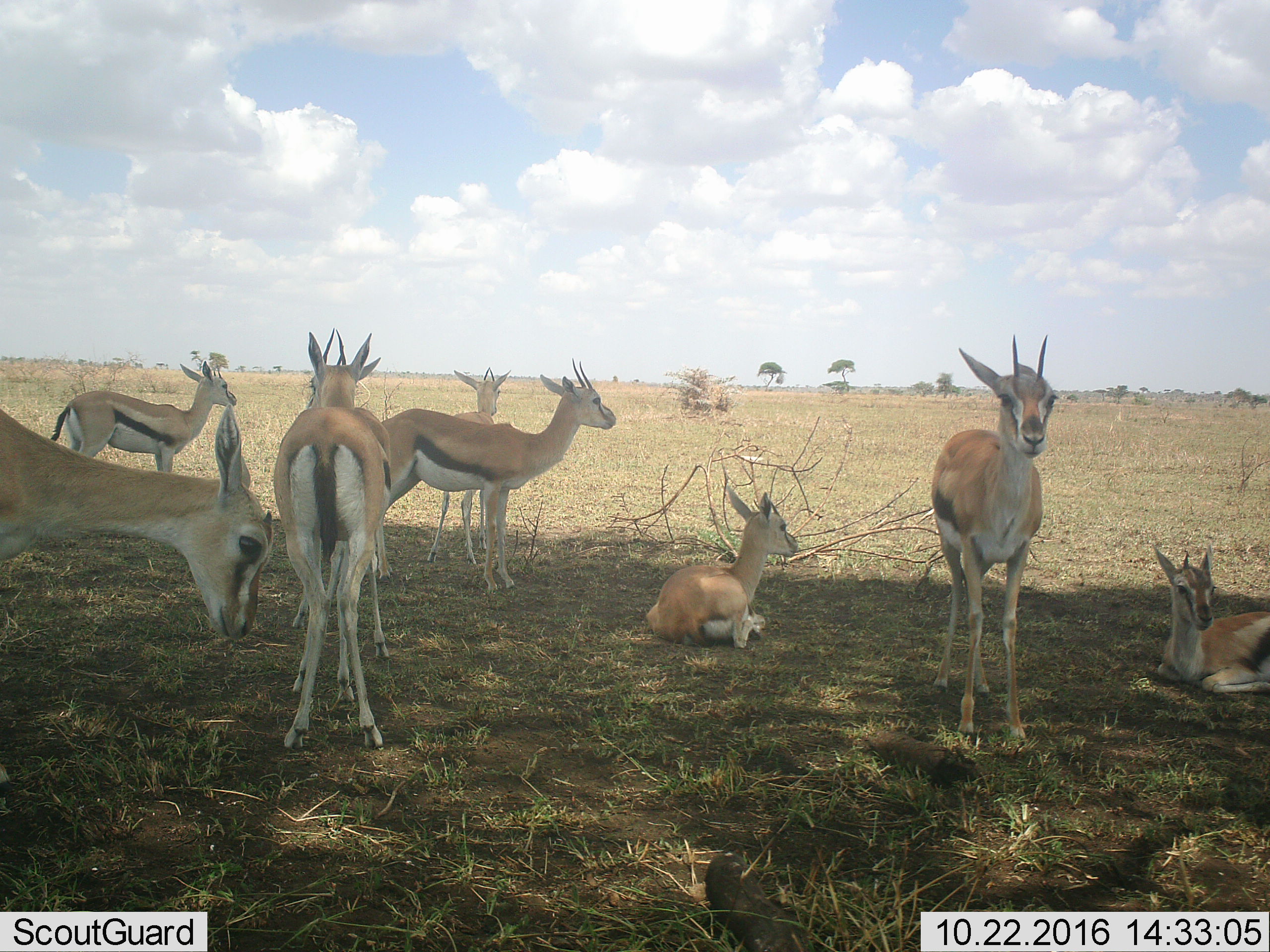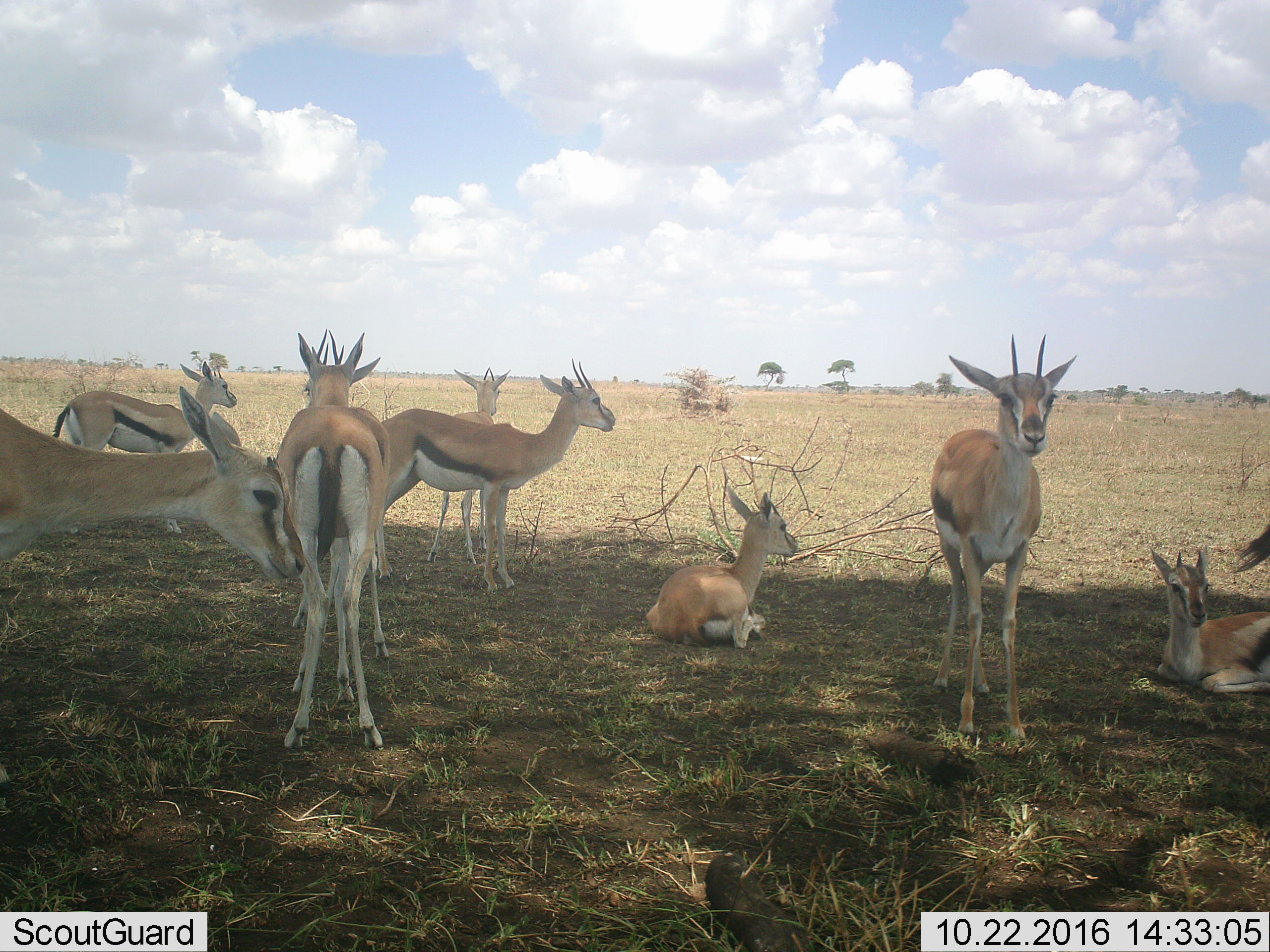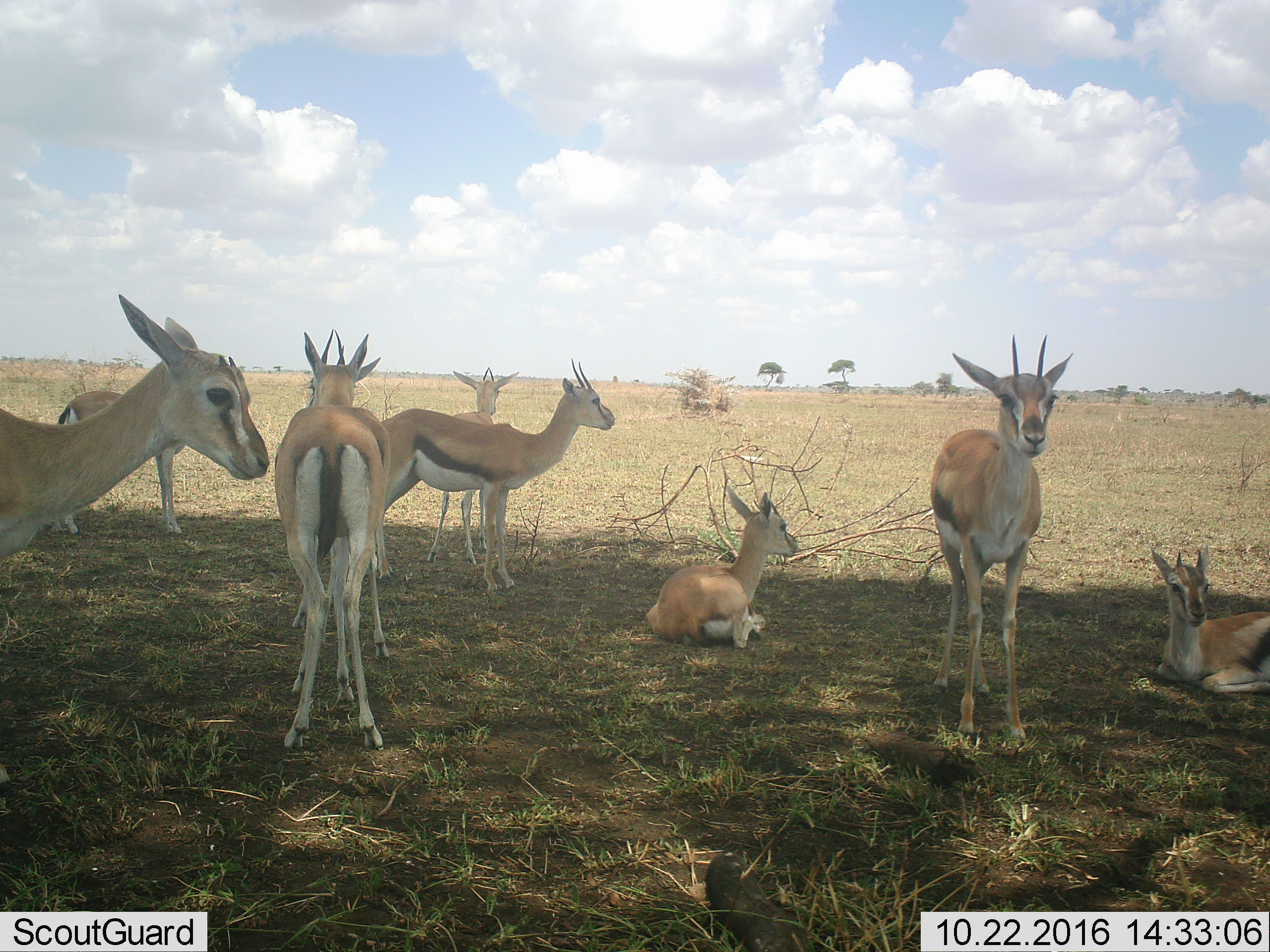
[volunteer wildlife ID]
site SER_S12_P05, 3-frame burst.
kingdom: Animalia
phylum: Chordata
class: Mammalia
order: Artiodactyla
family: Bovidae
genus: Eudorcas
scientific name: Eudorcas thomsonii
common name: thomson's gazelle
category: gazellethomsons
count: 9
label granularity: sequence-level